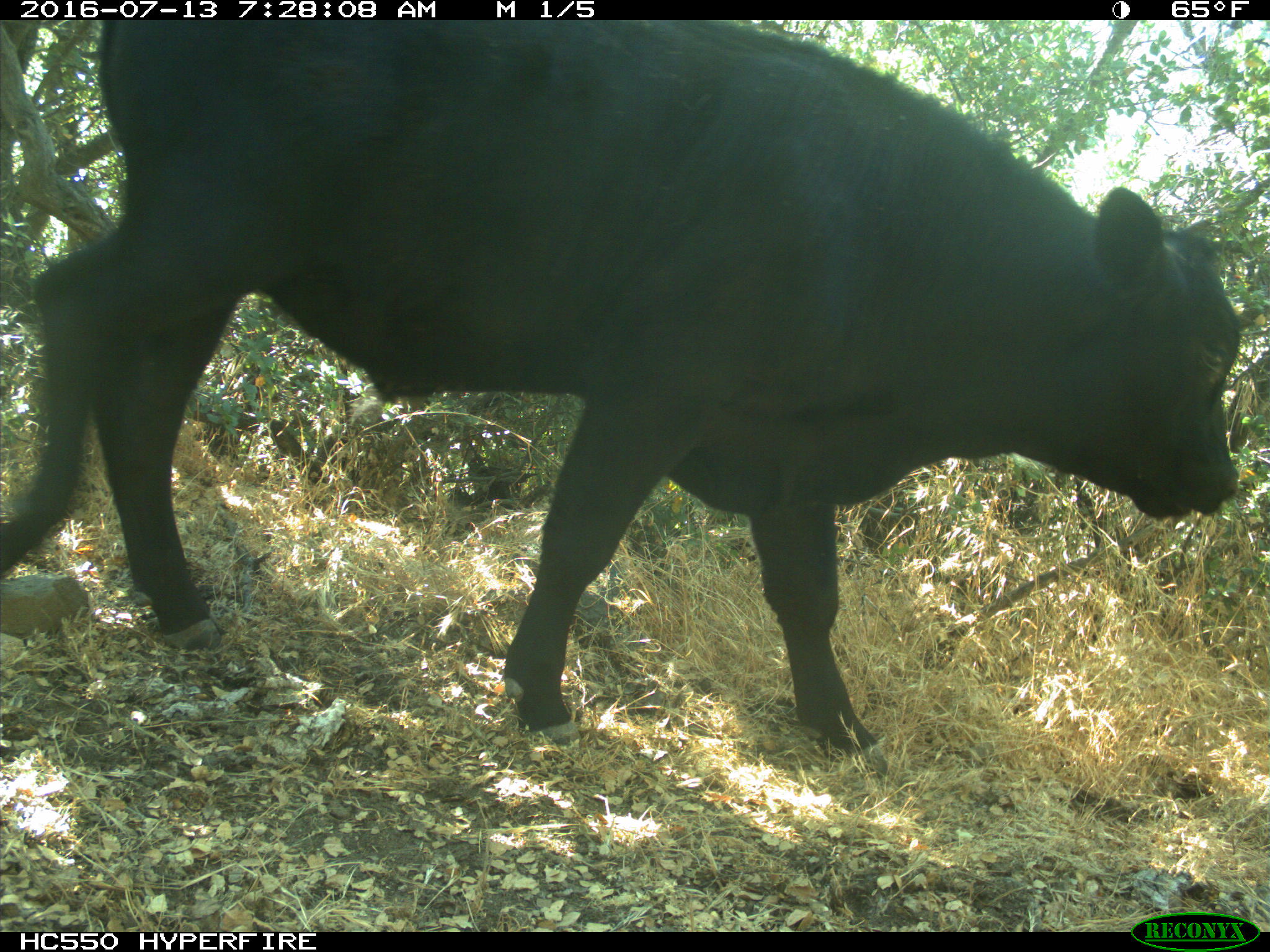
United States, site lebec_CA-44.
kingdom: Animalia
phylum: Chordata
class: Mammalia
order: Artiodactyla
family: Bovidae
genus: Bos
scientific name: Bos taurus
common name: domestic cow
Bos taurus (domestic cow).